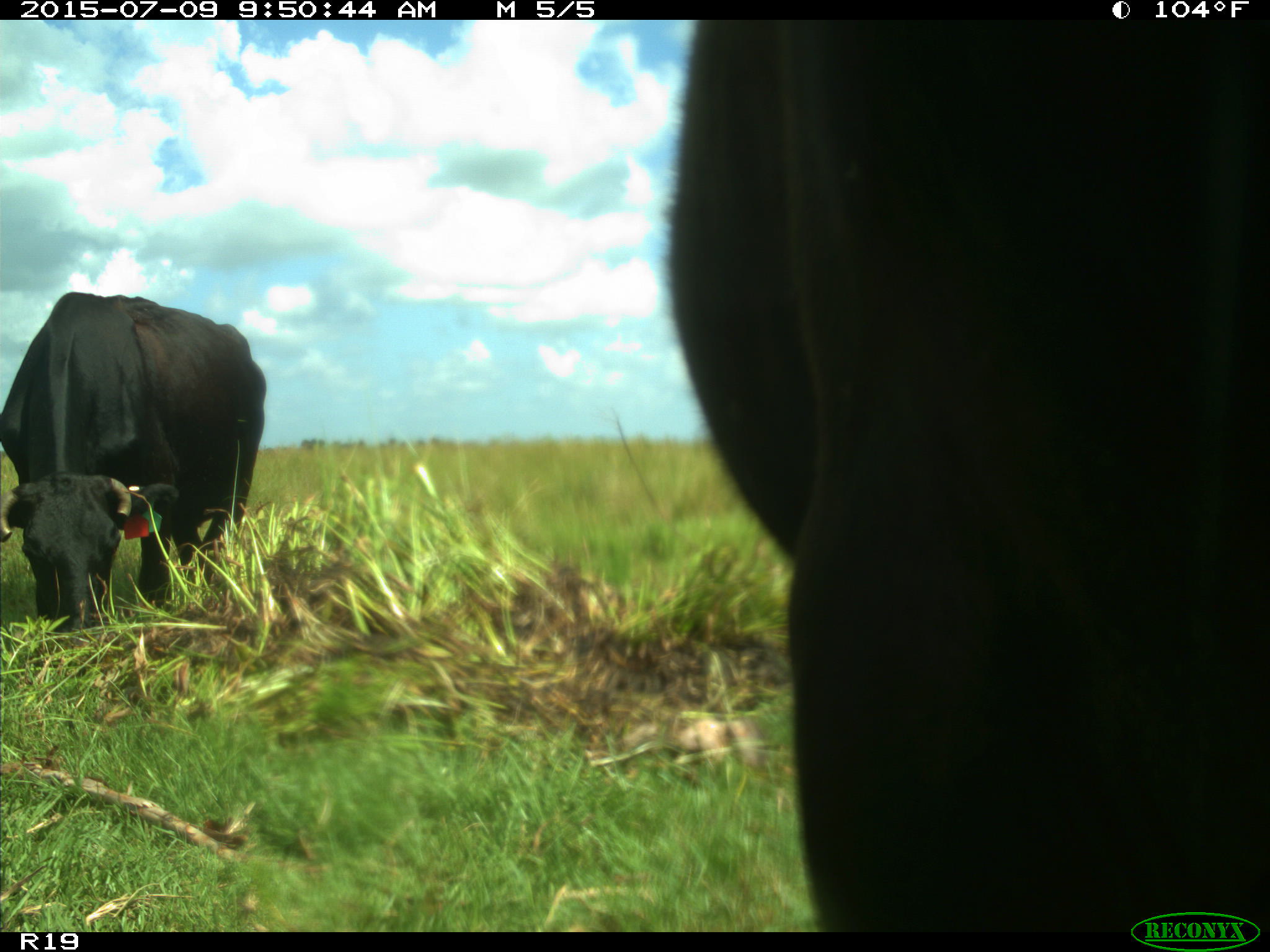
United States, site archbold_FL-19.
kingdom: Animalia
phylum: Chordata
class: Mammalia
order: Artiodactyla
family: Bovidae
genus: Bos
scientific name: Bos taurus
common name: domestic cow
Bos taurus (domestic cow).